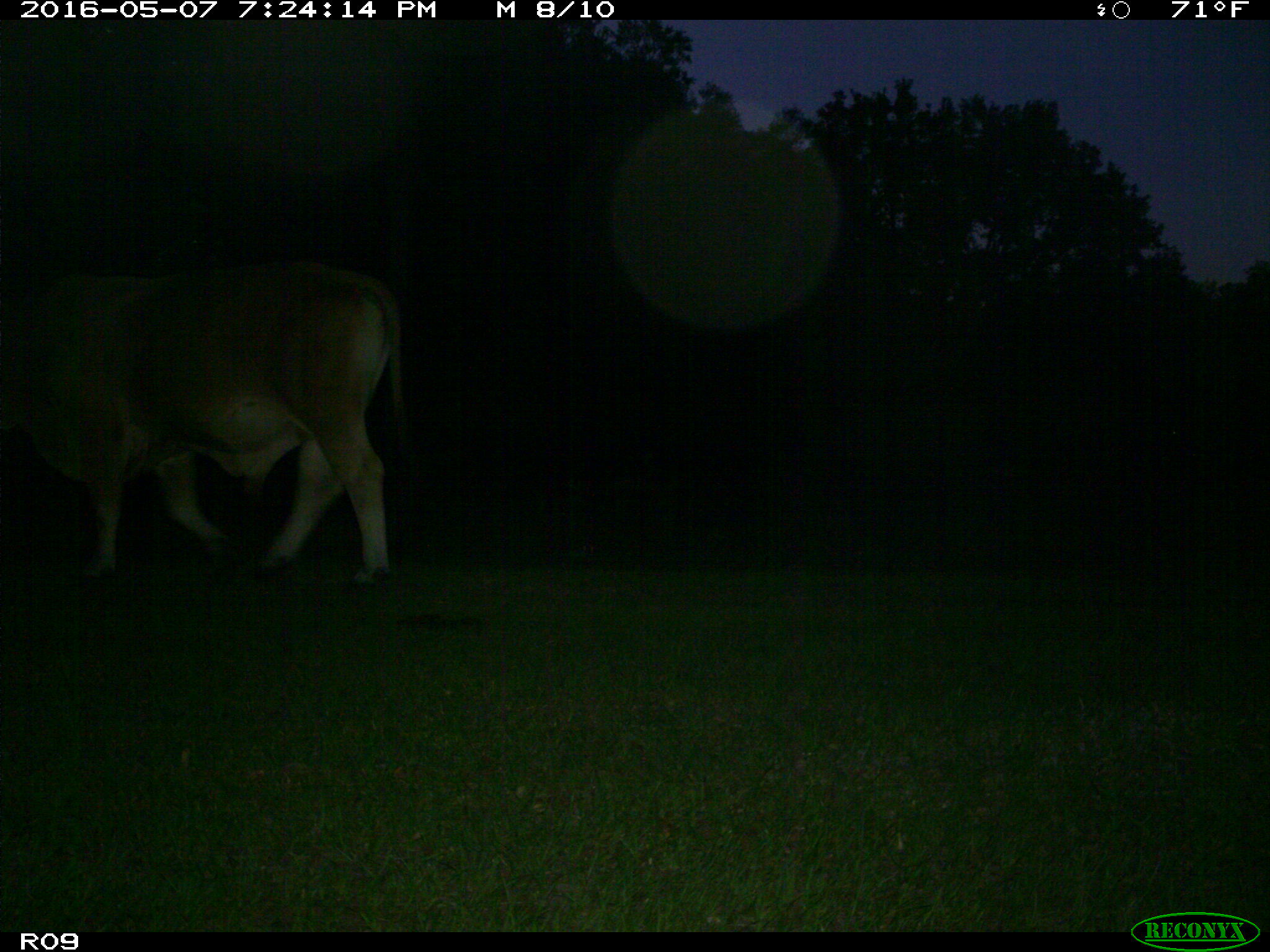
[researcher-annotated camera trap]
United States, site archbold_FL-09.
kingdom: Animalia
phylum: Chordata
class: Mammalia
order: Artiodactyla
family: Bovidae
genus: Bos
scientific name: Bos taurus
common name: domestic cow